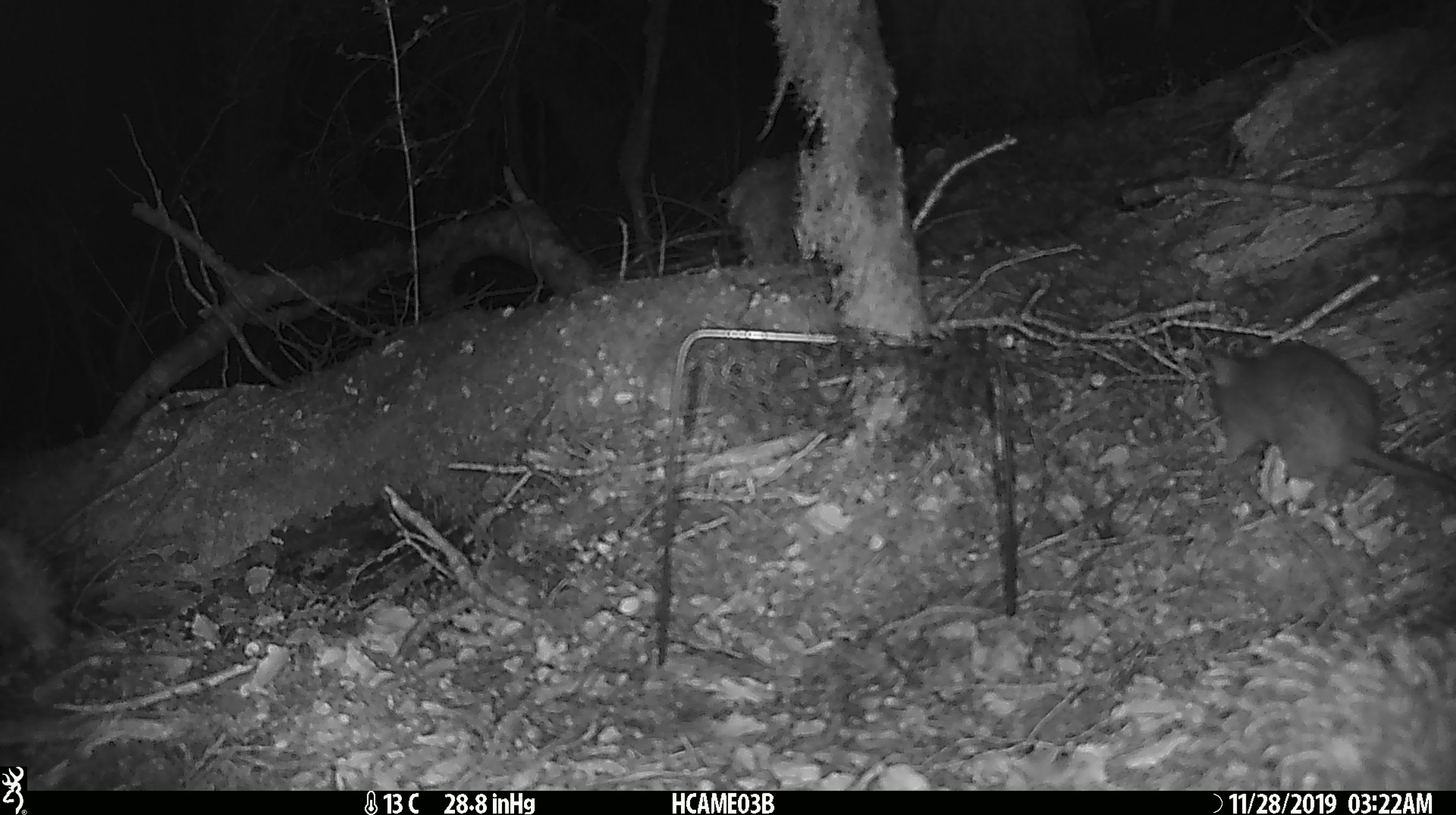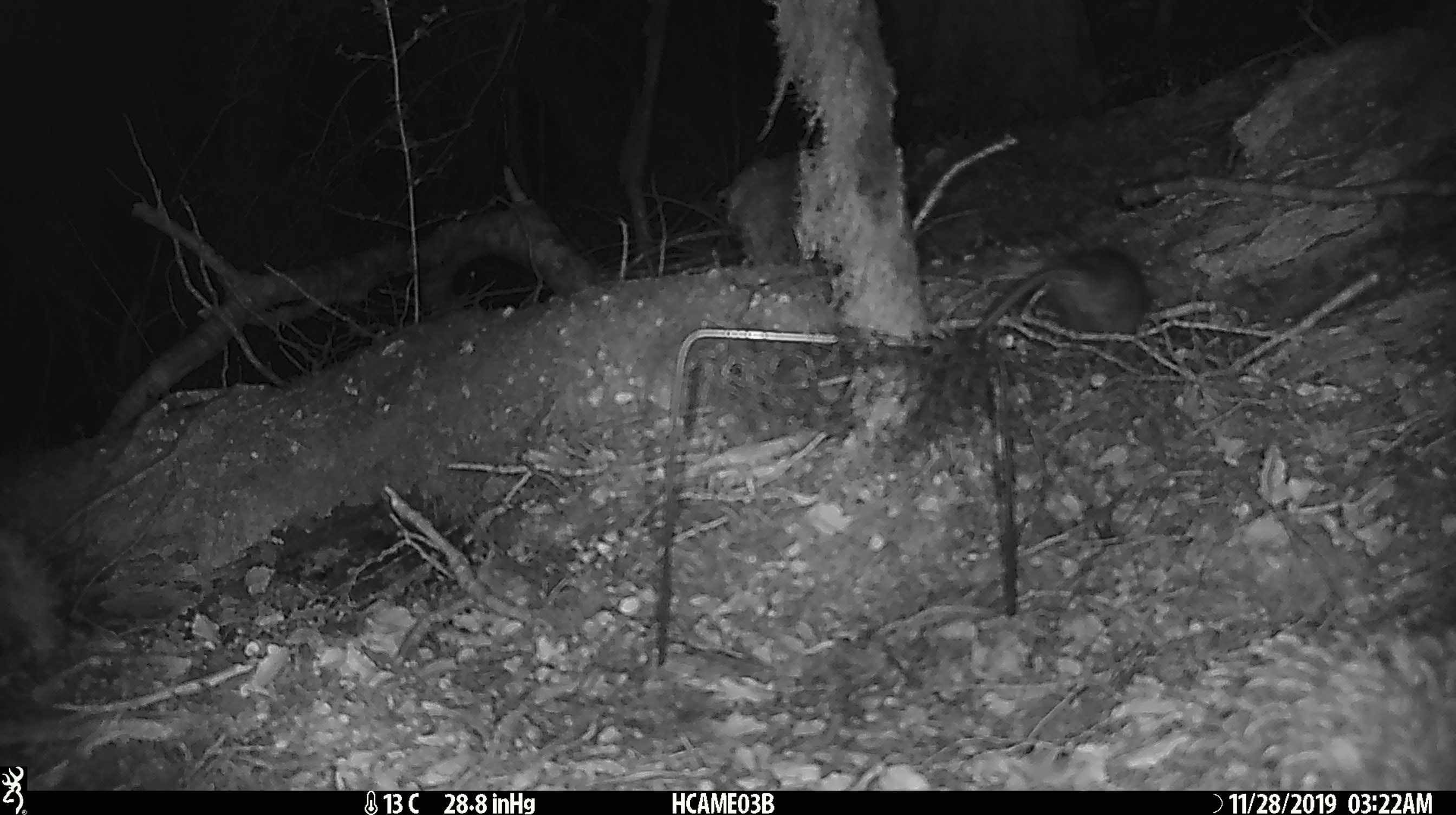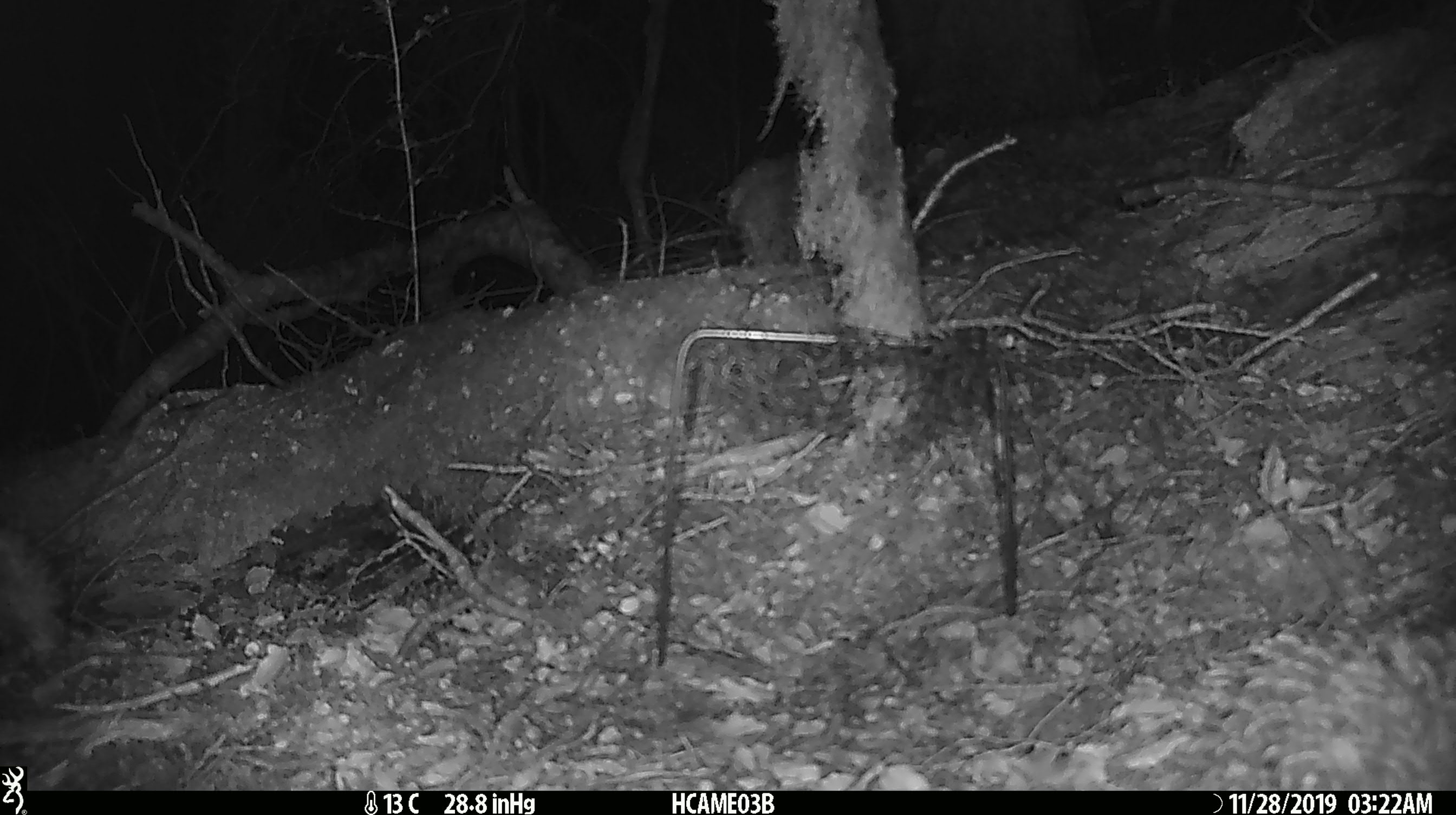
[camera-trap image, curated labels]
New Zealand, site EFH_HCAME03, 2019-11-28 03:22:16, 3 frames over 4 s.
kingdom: Animalia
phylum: Chordata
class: Mammalia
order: Rodentia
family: Muridae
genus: Rattus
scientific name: Rattus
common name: rat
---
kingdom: Animalia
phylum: Chordata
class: Mammalia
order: Rodentia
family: Muridae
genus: Mus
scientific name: Mus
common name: mouse